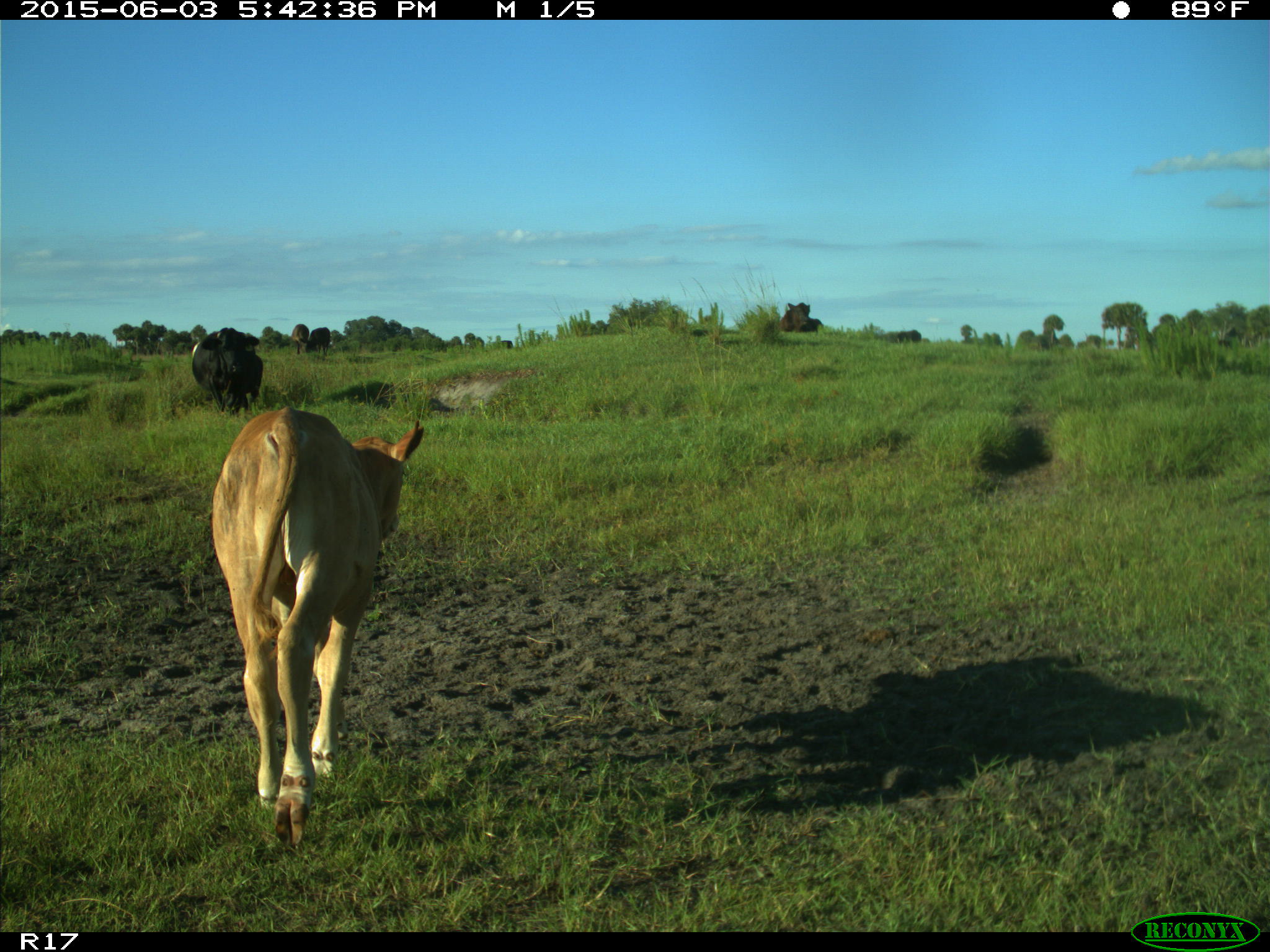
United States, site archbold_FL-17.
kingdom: Animalia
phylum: Chordata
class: Mammalia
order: Artiodactyla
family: Bovidae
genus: Bos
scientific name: Bos taurus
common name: domestic cow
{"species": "Bos taurus (domestic cow)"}